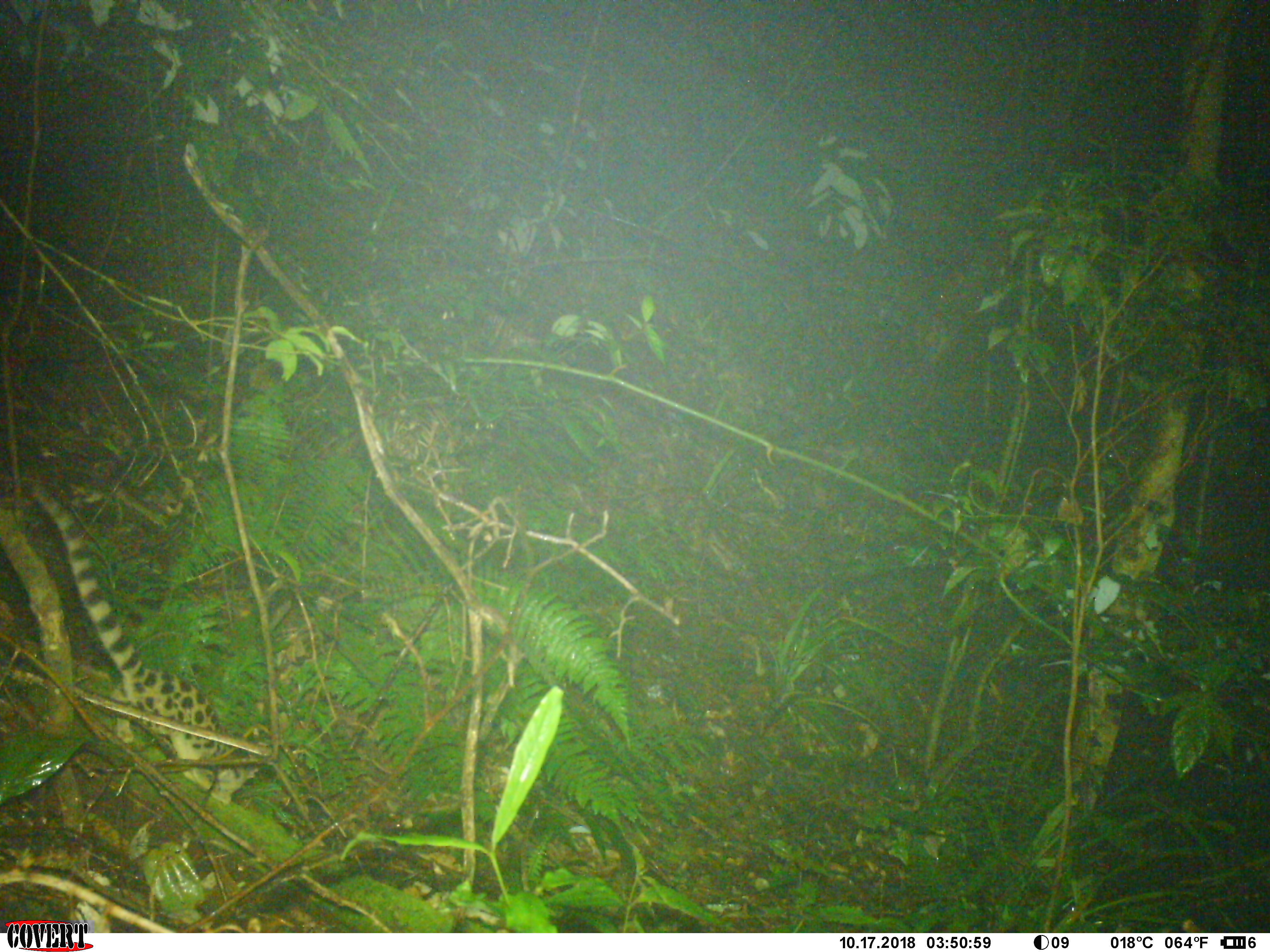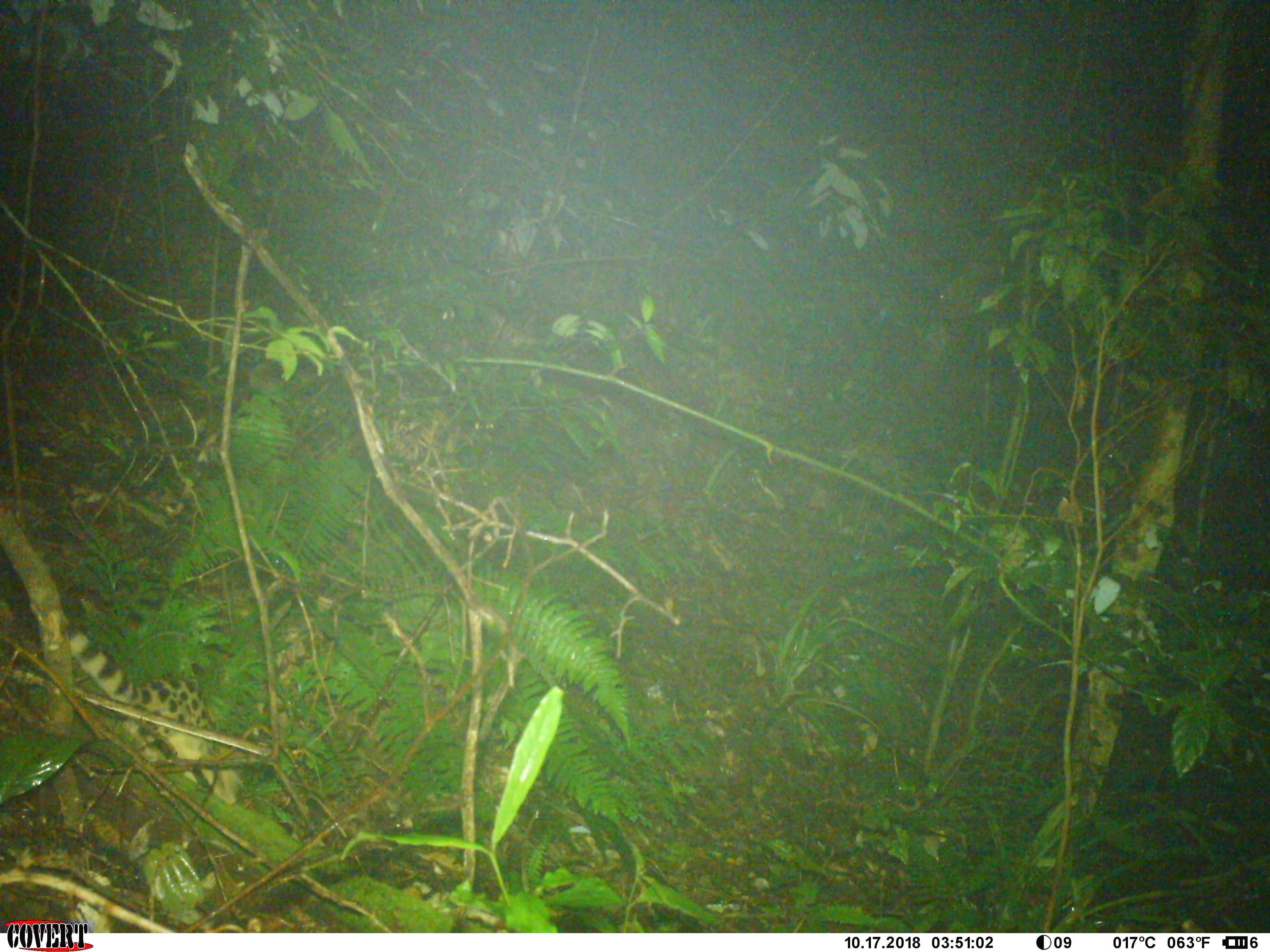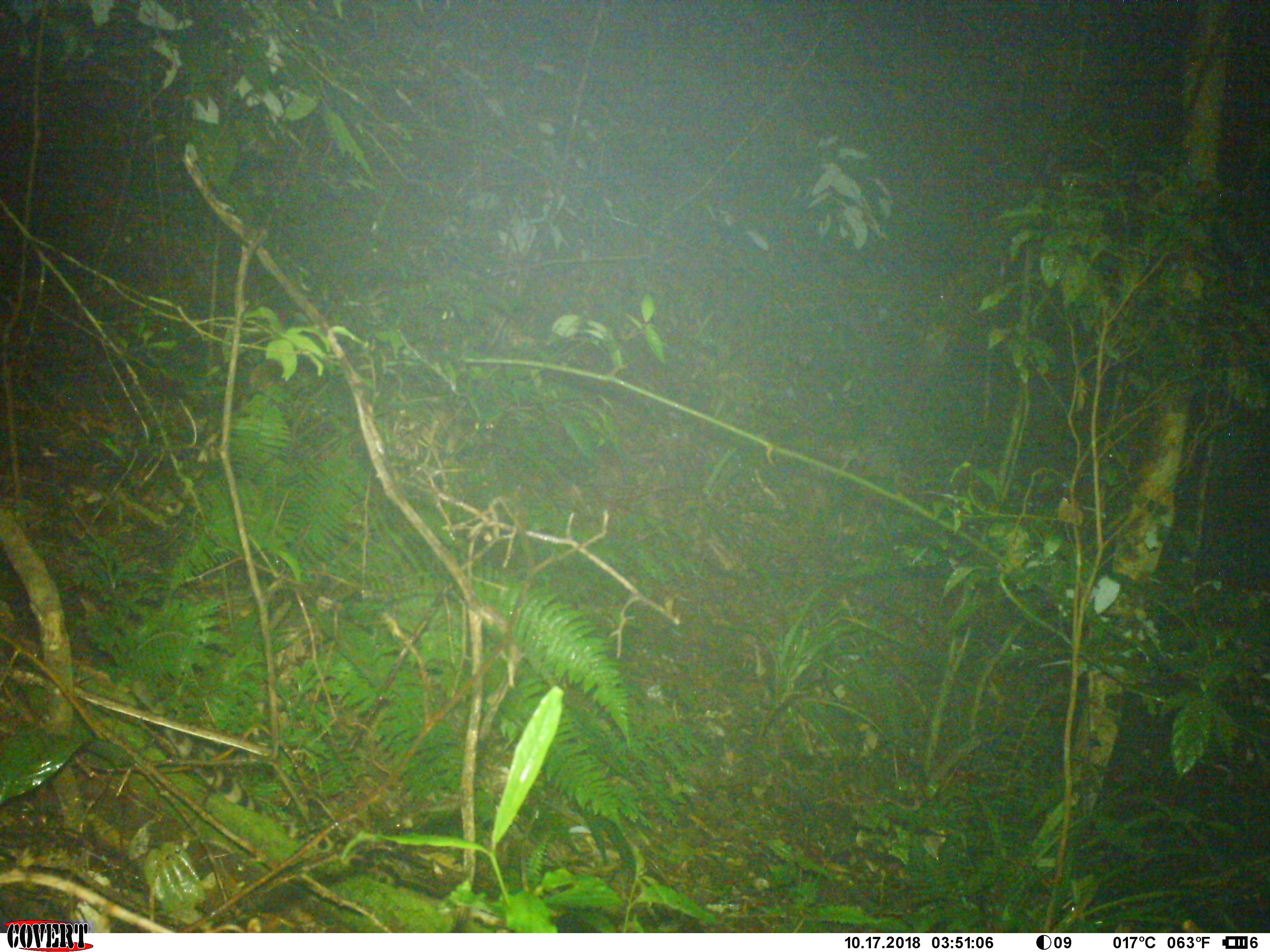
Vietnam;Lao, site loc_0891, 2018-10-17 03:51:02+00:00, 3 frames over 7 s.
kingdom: Animalia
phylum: Chordata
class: Mammalia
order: Carnivora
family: Prionodontidae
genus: Prionodon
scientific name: Prionodon pardicolor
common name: spotted linsang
Spotted linsang (Prionodon pardicolor). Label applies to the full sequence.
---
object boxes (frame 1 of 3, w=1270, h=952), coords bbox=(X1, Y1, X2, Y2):
spotted linsang: bbox=(31, 483, 261, 799)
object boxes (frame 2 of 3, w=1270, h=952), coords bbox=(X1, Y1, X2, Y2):
spotted linsang: bbox=(61, 613, 238, 801)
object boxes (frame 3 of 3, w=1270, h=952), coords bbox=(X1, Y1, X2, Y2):
spotted linsang: bbox=(132, 681, 407, 887)